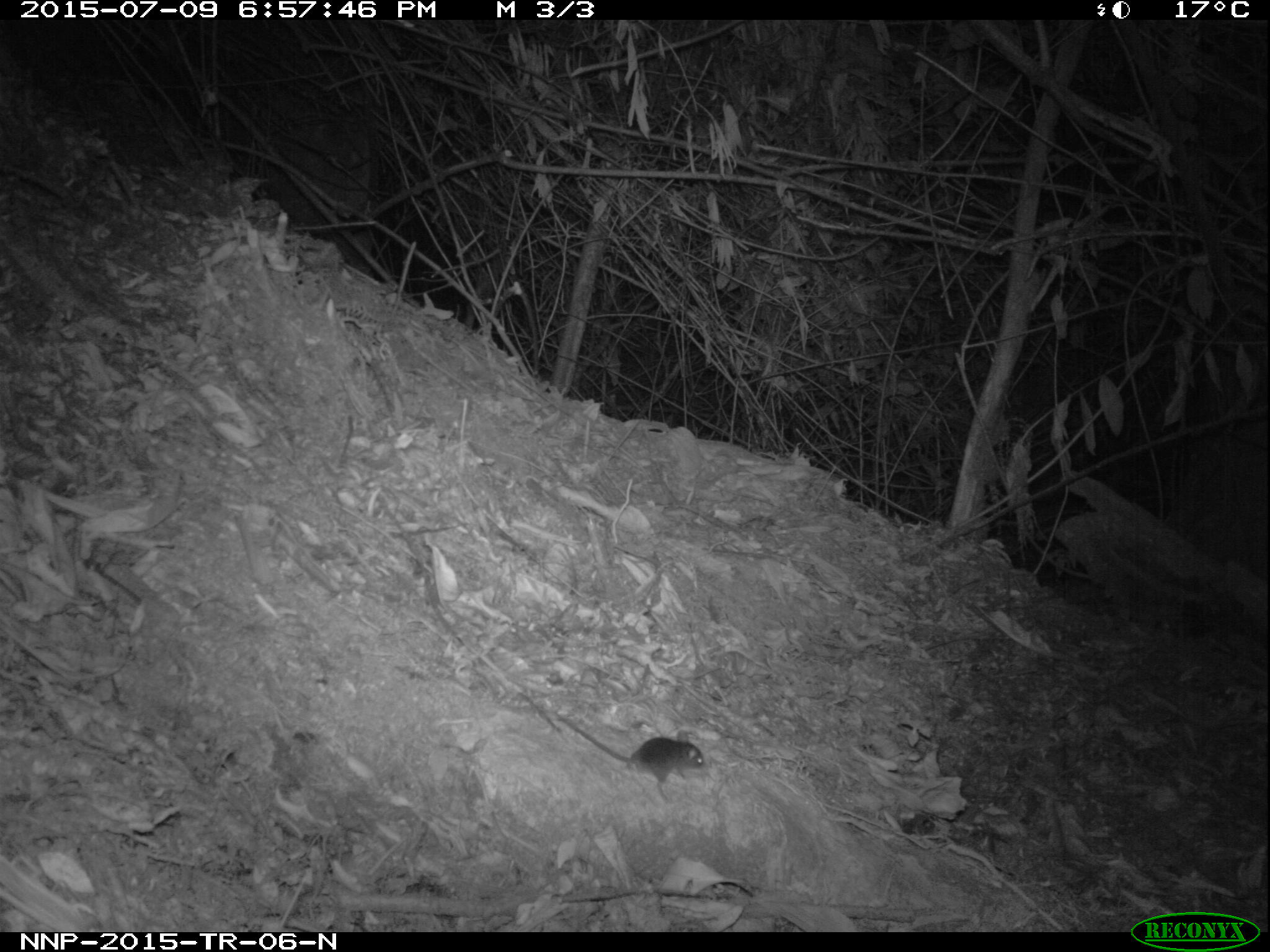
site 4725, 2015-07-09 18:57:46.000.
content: unidentified animal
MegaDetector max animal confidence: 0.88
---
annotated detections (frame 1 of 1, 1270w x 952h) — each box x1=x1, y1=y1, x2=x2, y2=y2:
unidentifiable: x1=553, y1=707, x2=705, y2=804